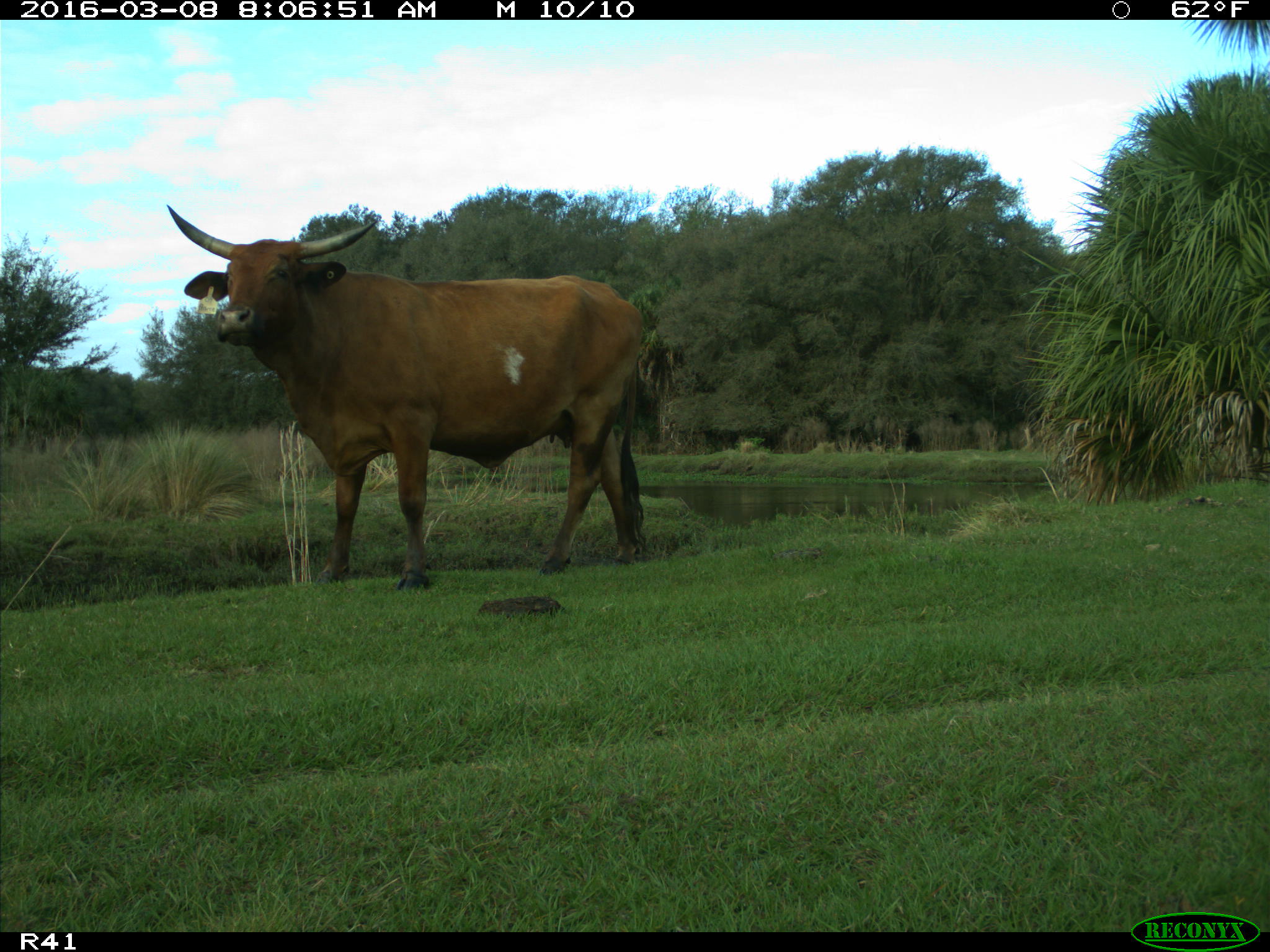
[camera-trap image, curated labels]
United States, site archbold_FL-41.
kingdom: Animalia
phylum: Chordata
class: Mammalia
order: Artiodactyla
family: Bovidae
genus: Bos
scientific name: Bos taurus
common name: domestic cow